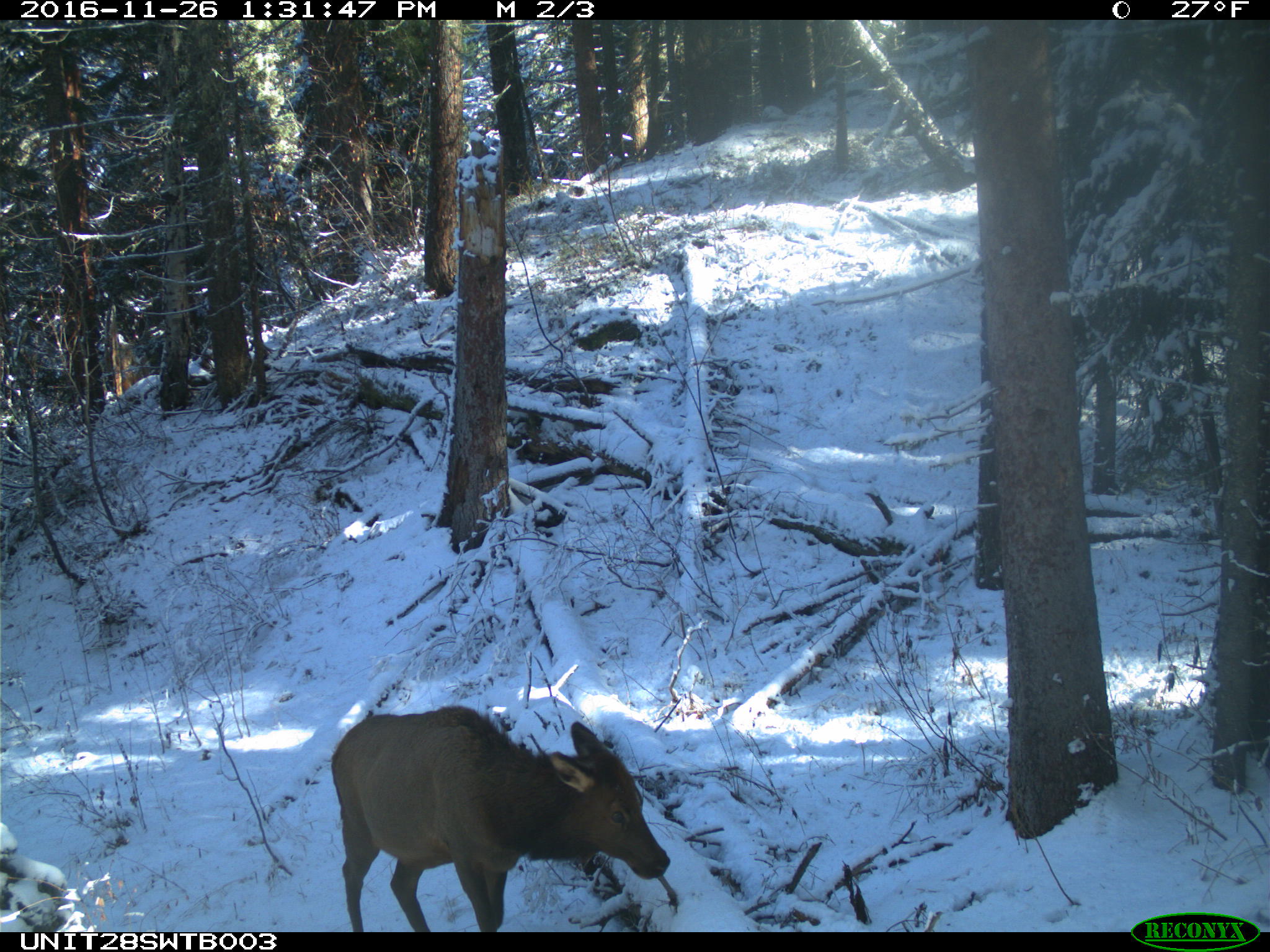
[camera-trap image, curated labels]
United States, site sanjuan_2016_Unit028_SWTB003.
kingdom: Animalia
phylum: Chordata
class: Mammalia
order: Artiodactyla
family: Cervidae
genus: Cervus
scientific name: Cervus elaphus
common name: red deer